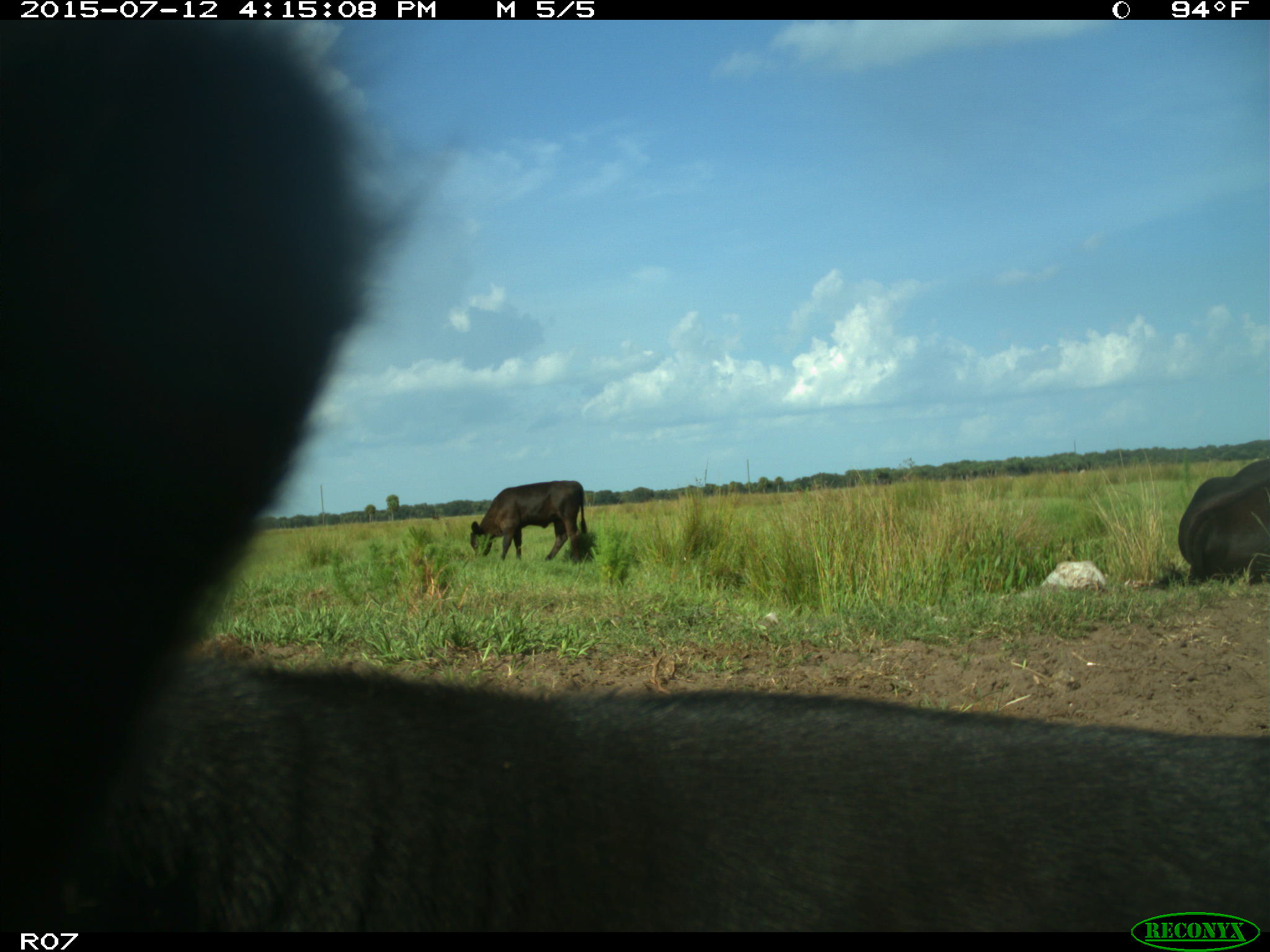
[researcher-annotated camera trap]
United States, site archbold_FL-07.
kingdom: Animalia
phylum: Chordata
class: Mammalia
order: Artiodactyla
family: Bovidae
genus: Bos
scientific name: Bos taurus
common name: domestic cow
Bos taurus (domestic cow).